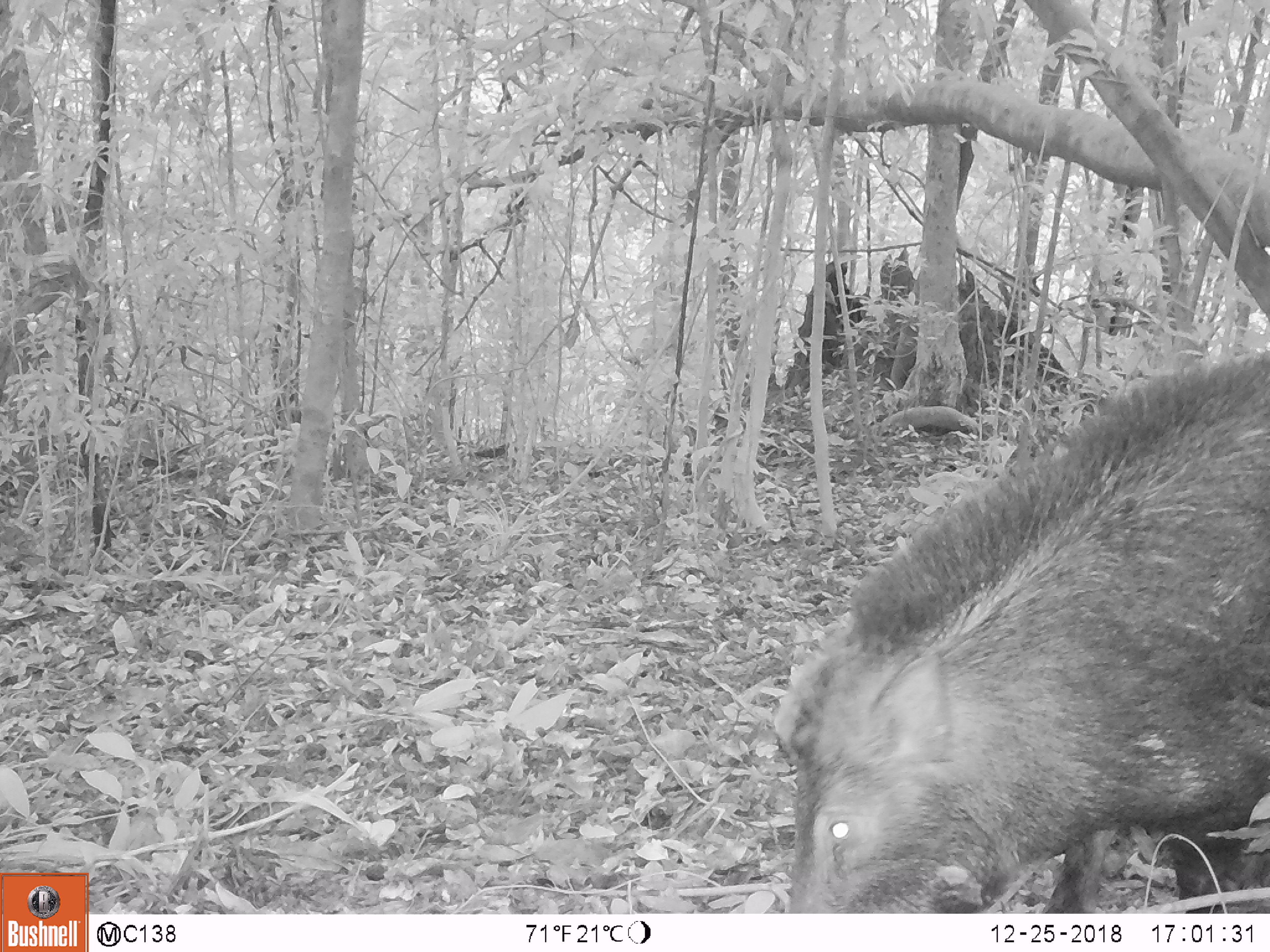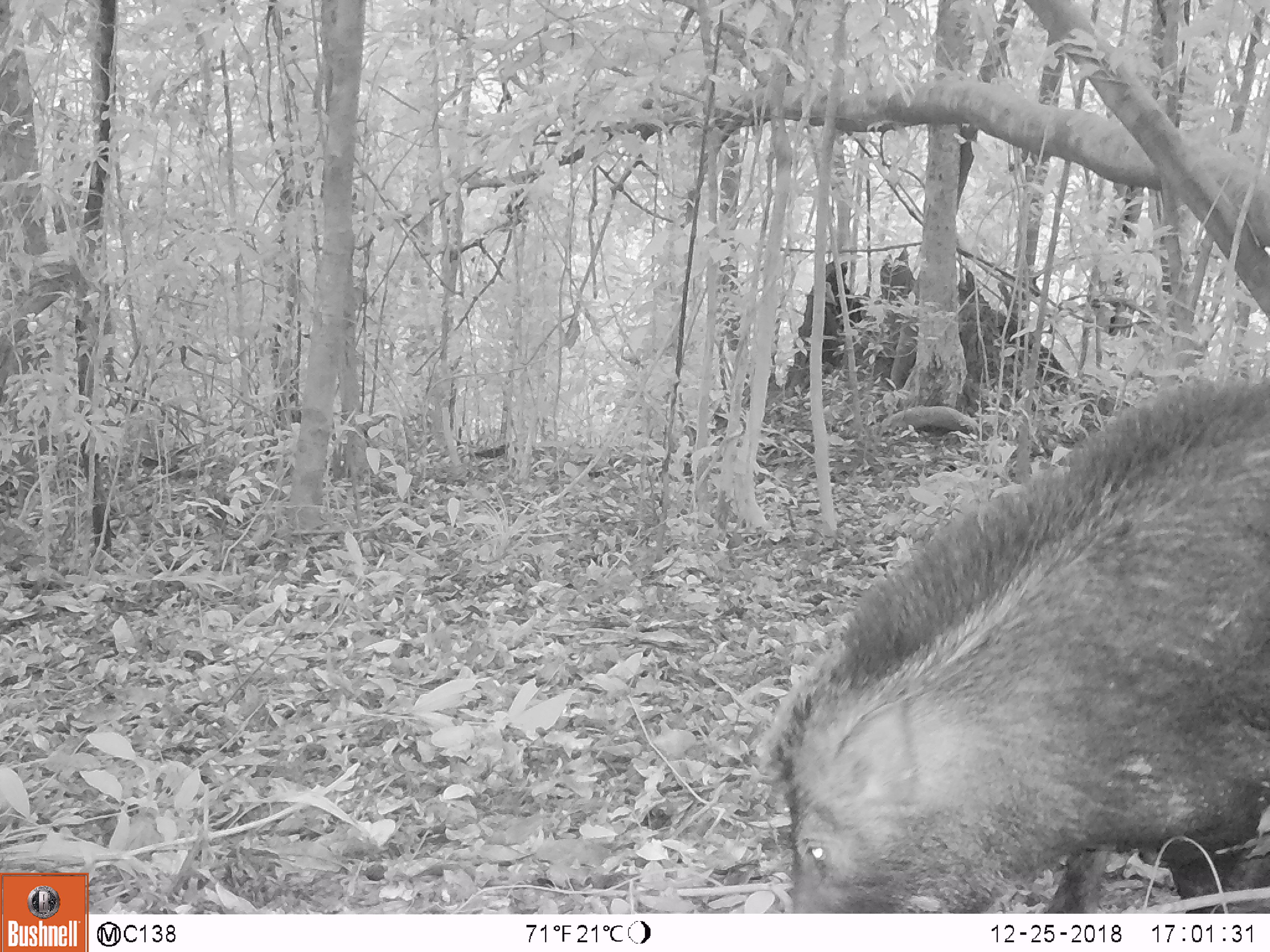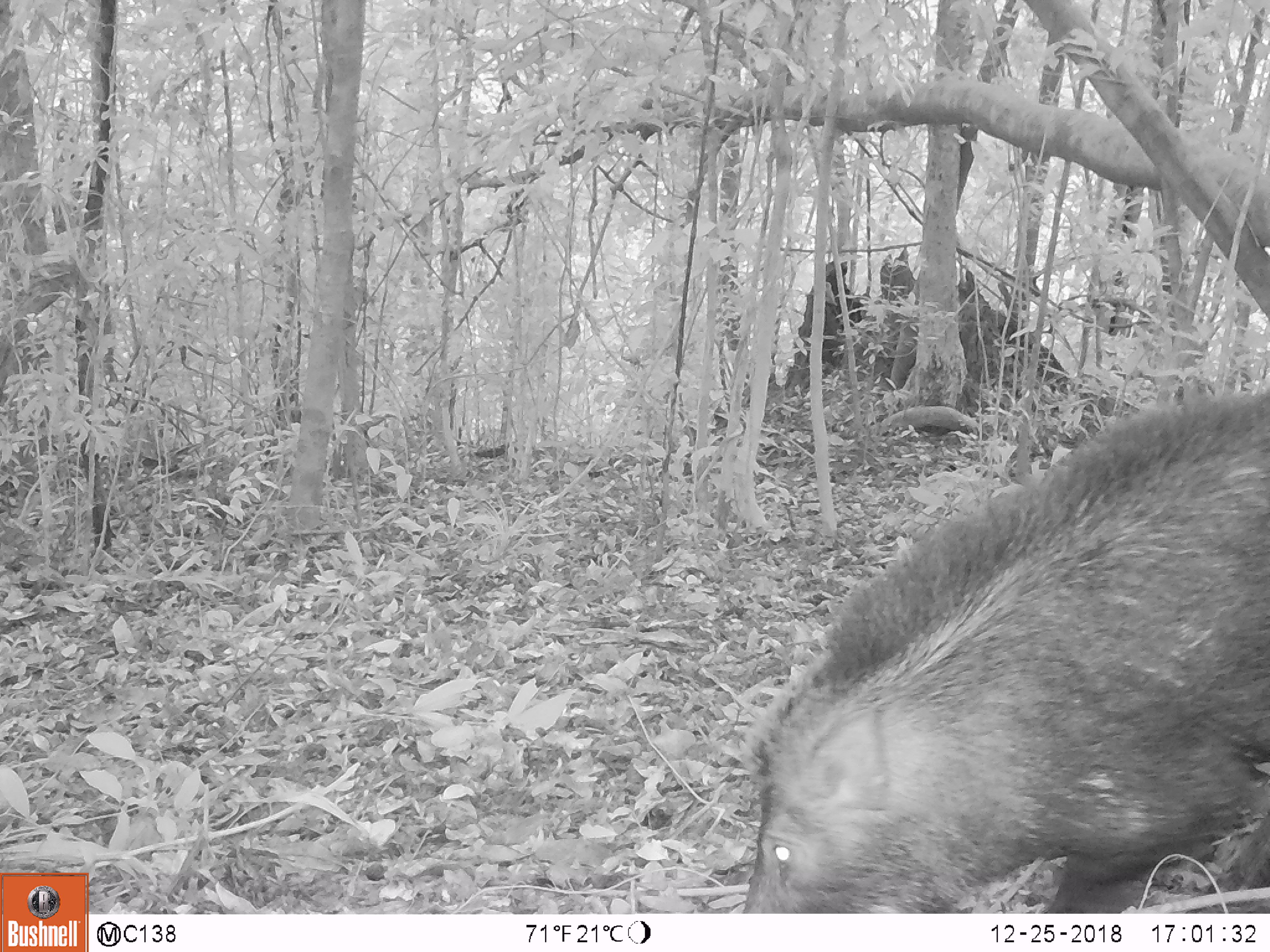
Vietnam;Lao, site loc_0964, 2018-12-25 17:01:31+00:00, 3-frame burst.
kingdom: Animalia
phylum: Chordata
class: Mammalia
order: Artiodactyla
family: Suidae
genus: Sus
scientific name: Sus scrofa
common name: eurasian wild pig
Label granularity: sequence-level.